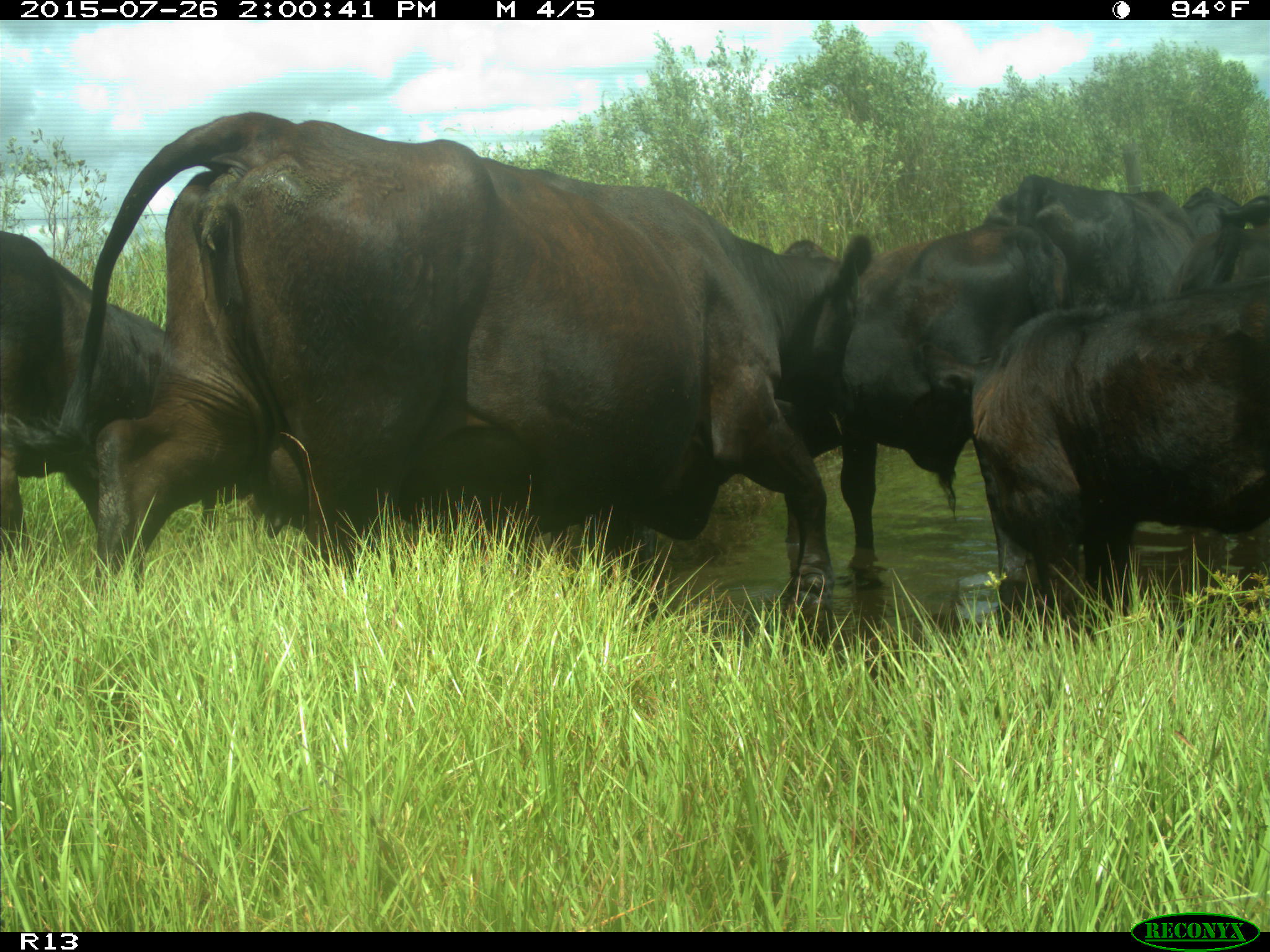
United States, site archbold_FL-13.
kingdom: Animalia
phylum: Chordata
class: Mammalia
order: Artiodactyla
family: Bovidae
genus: Bos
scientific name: Bos taurus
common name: domestic cow